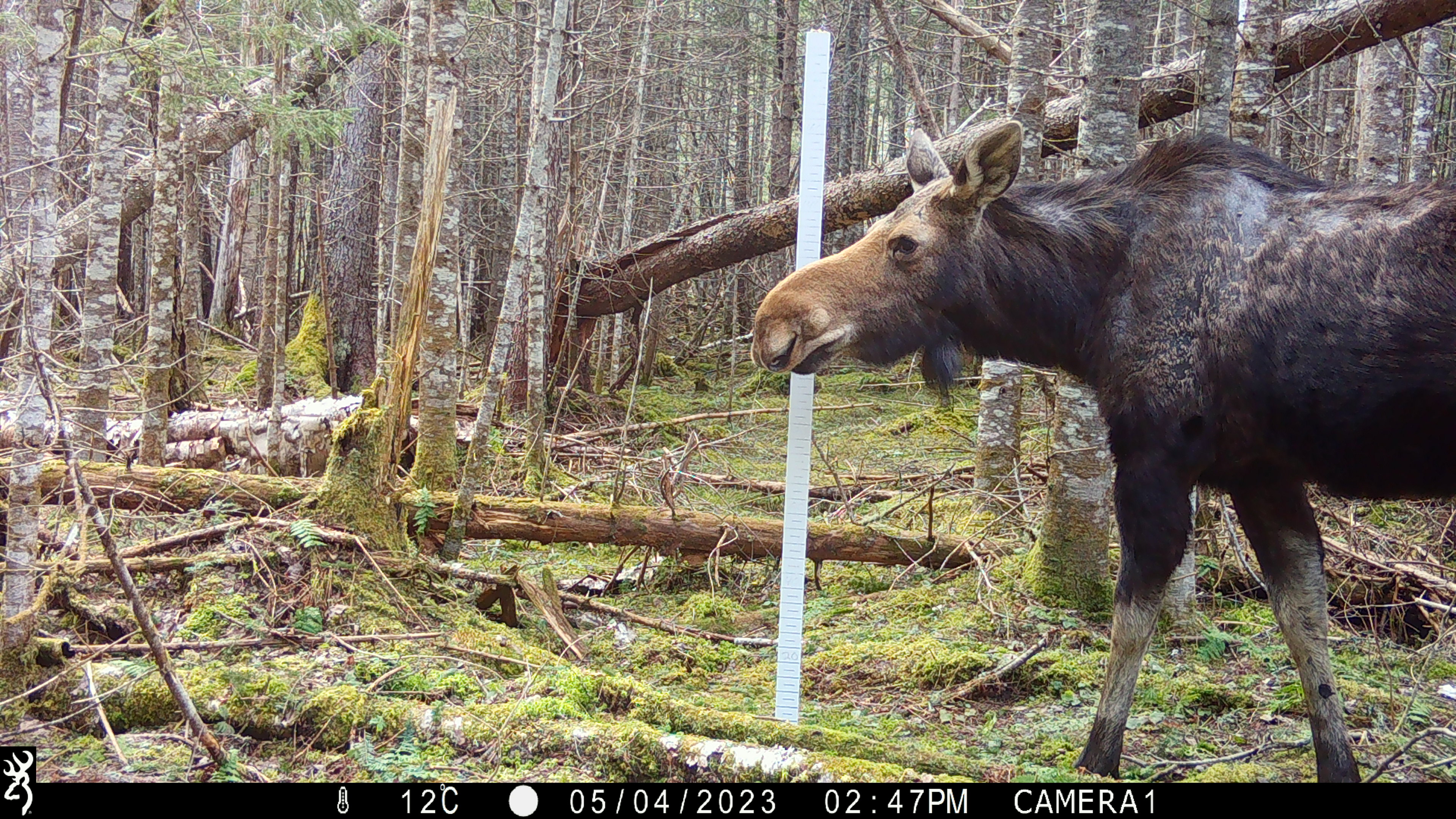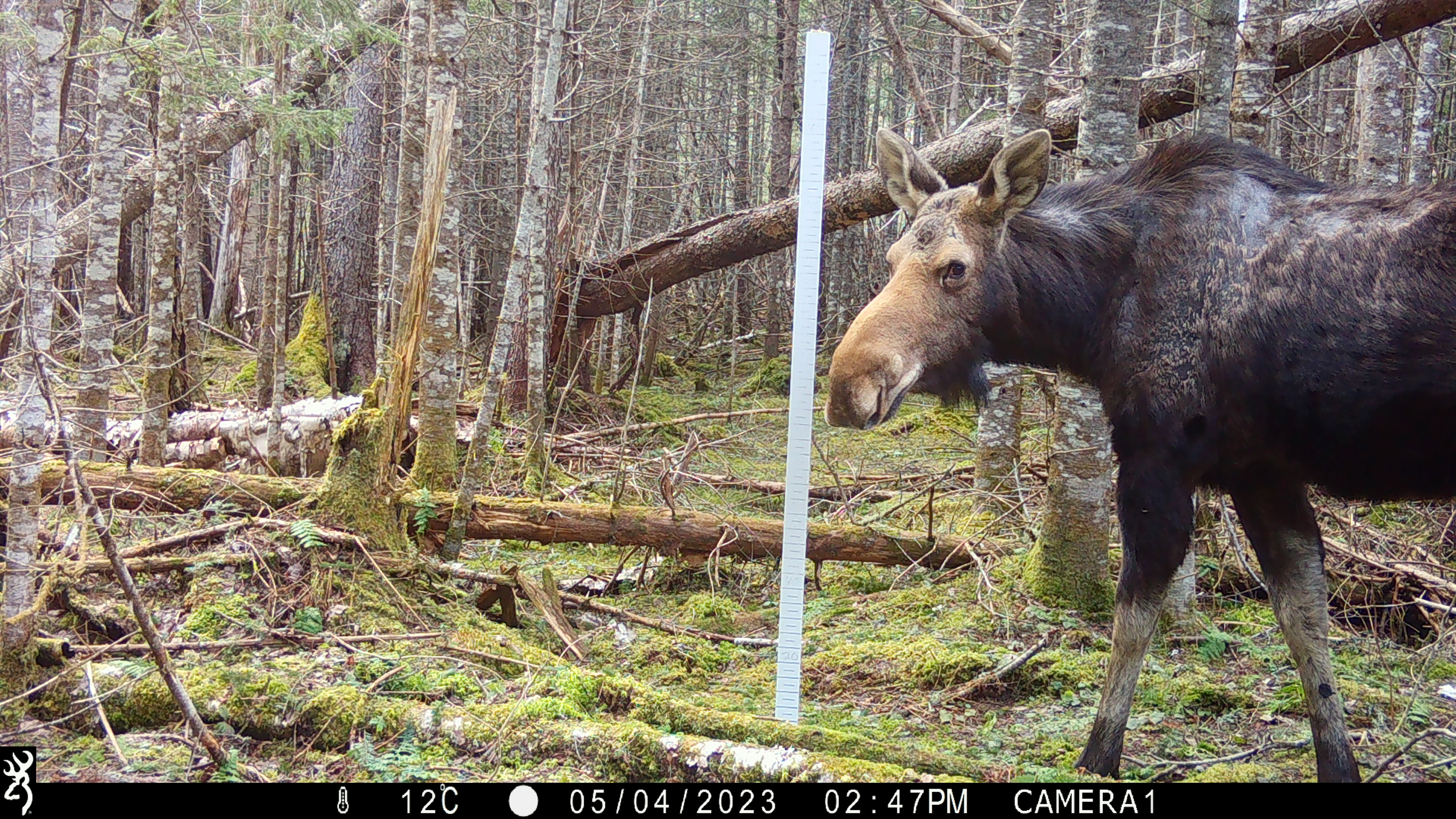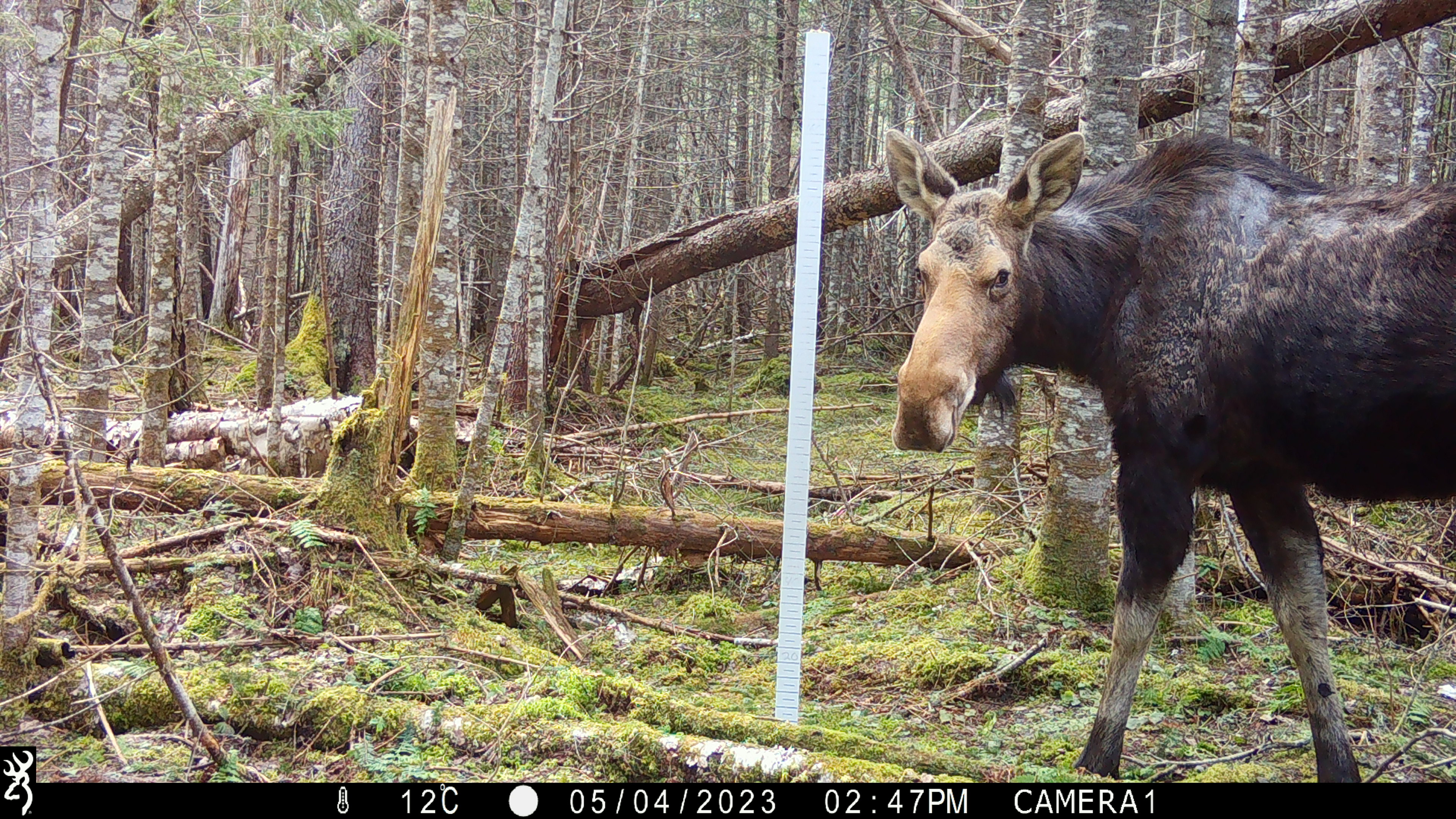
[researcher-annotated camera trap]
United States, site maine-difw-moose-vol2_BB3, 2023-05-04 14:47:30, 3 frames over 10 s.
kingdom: Animalia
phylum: Chordata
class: Mammalia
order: Artiodactyla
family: Cervidae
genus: Alces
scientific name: Alces alces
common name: moose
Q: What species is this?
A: Moose (Alces alces).